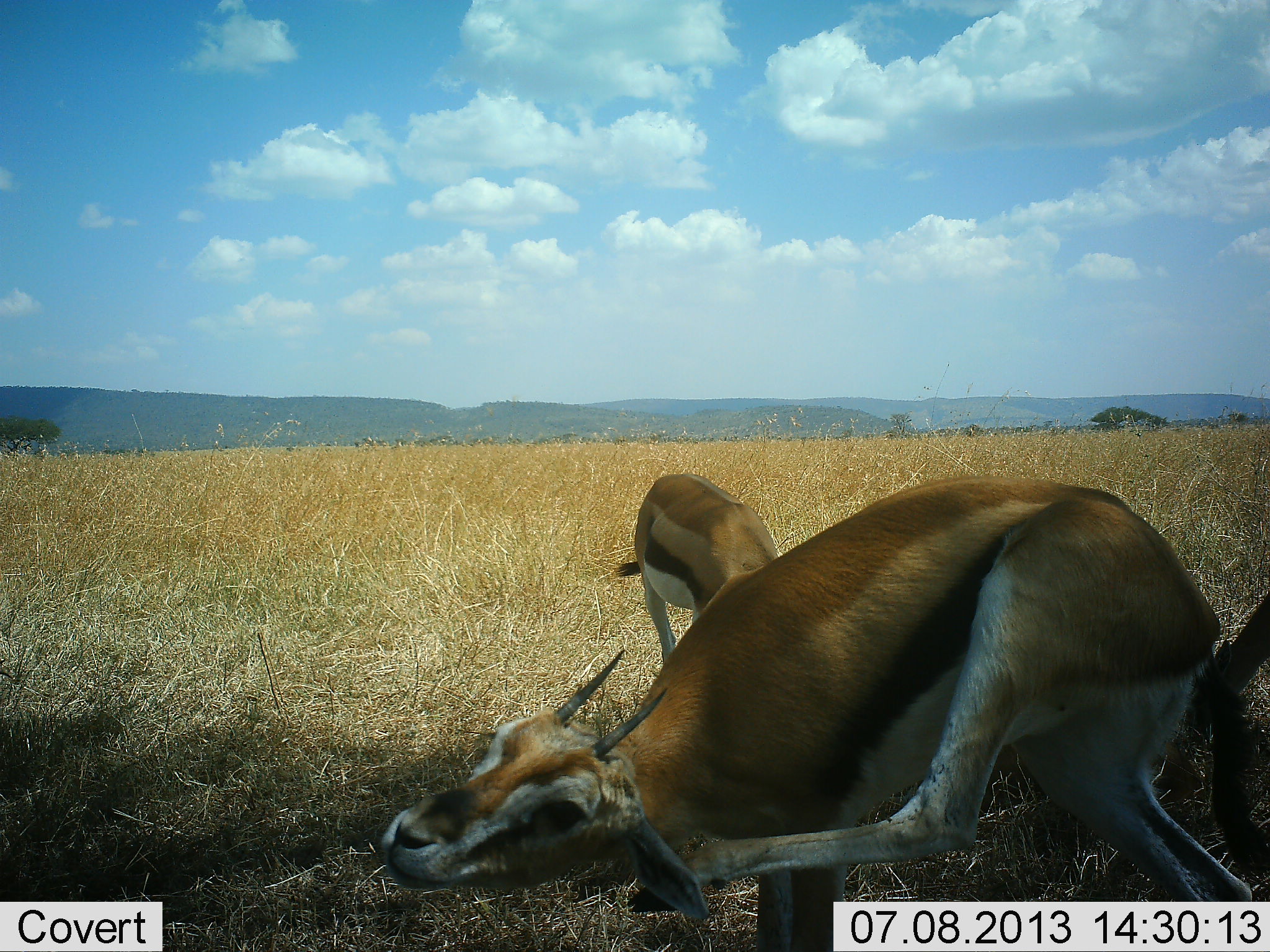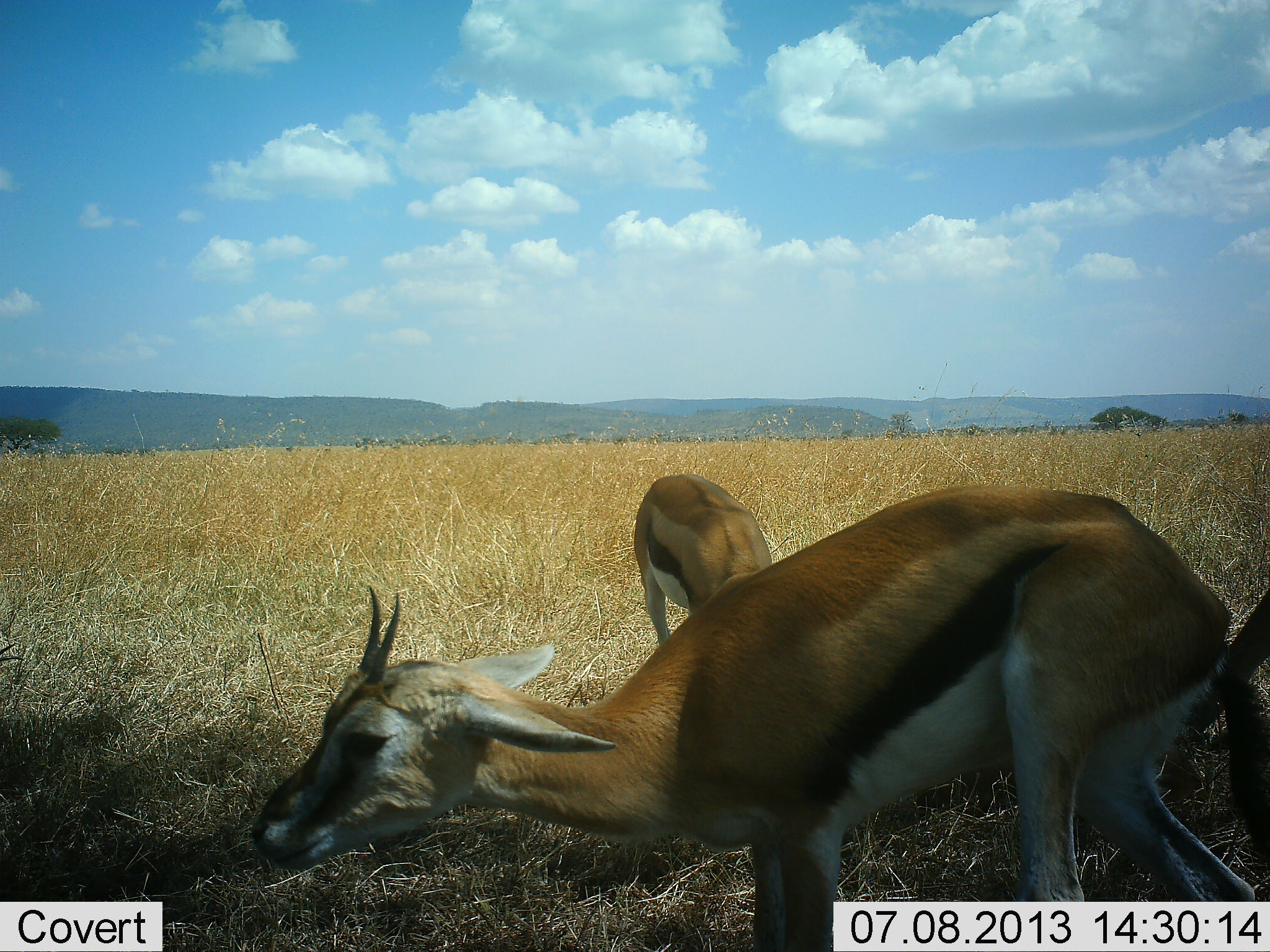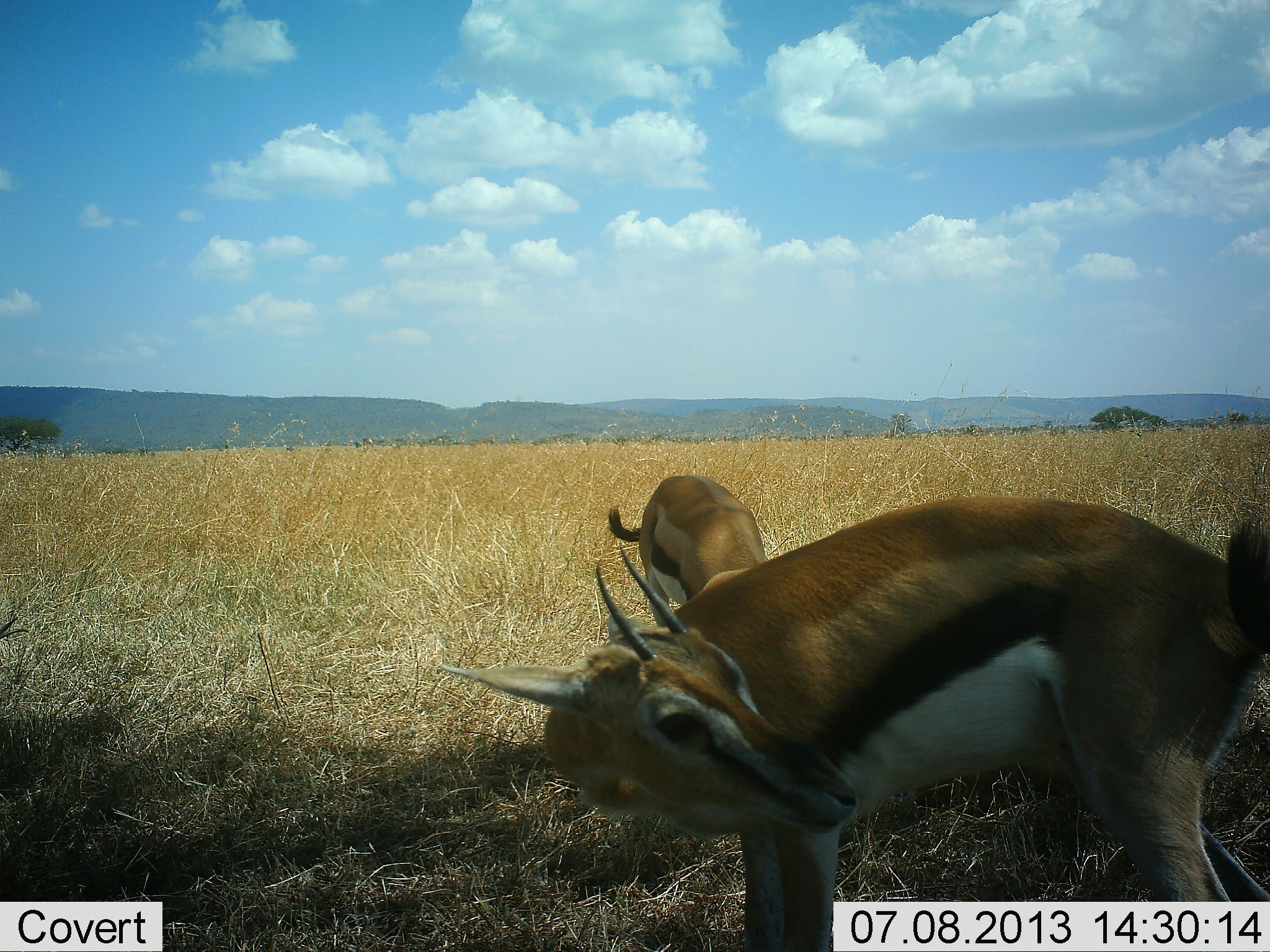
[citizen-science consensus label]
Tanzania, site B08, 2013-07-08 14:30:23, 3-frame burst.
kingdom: Animalia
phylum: Chordata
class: Mammalia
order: Artiodactyla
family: Bovidae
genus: Eudorcas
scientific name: Eudorcas thomsonii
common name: thomson's gazelle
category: gazellethomsons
Gazellethomsons (thomson's gazelle) (Eudorcas thomsonii), count 2. Behavior (volunteer vote fractions): standing 79%, resting 0%, moving 16%, interacting 5%. Young present (vote fraction): 5%. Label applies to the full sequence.